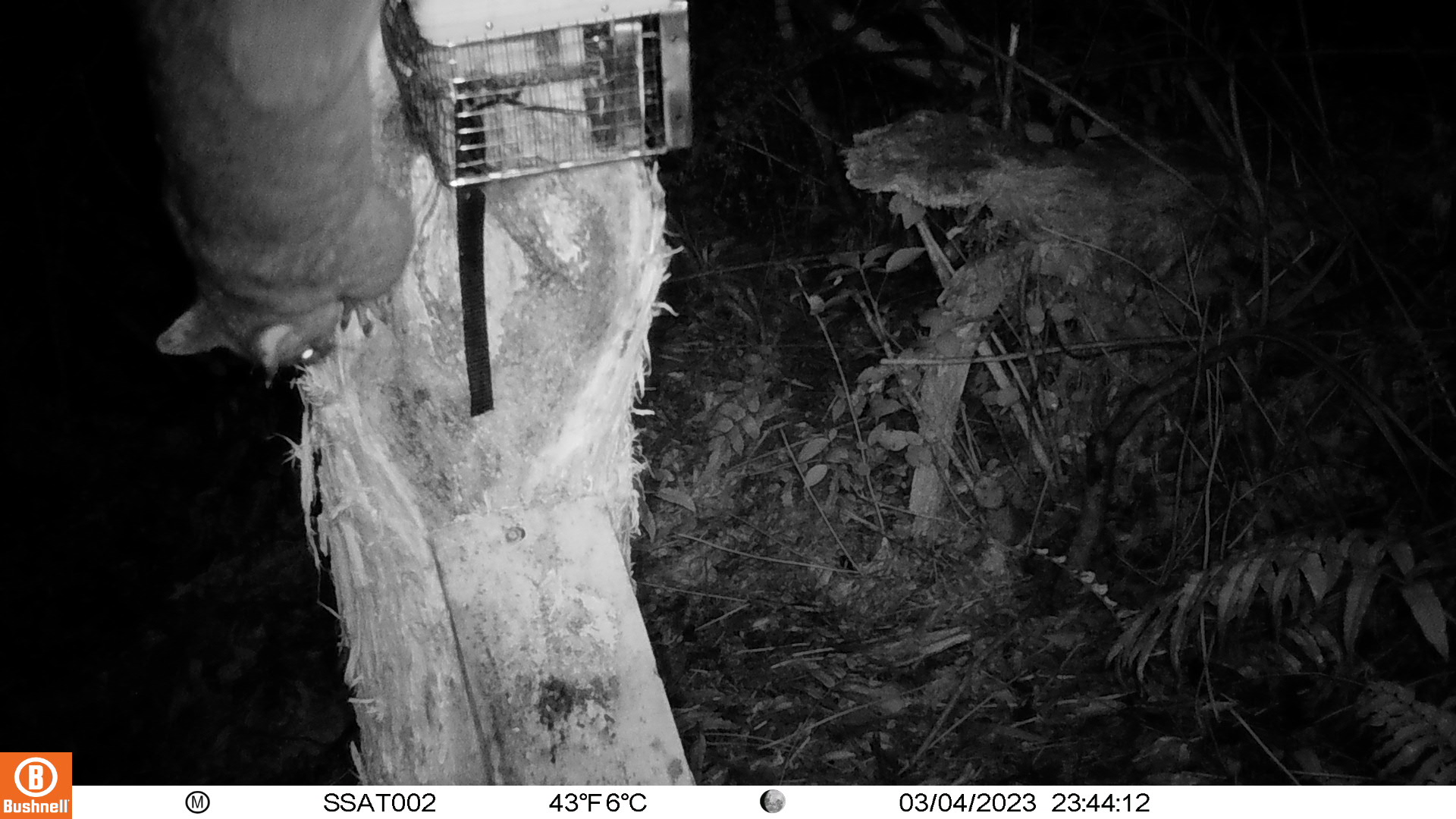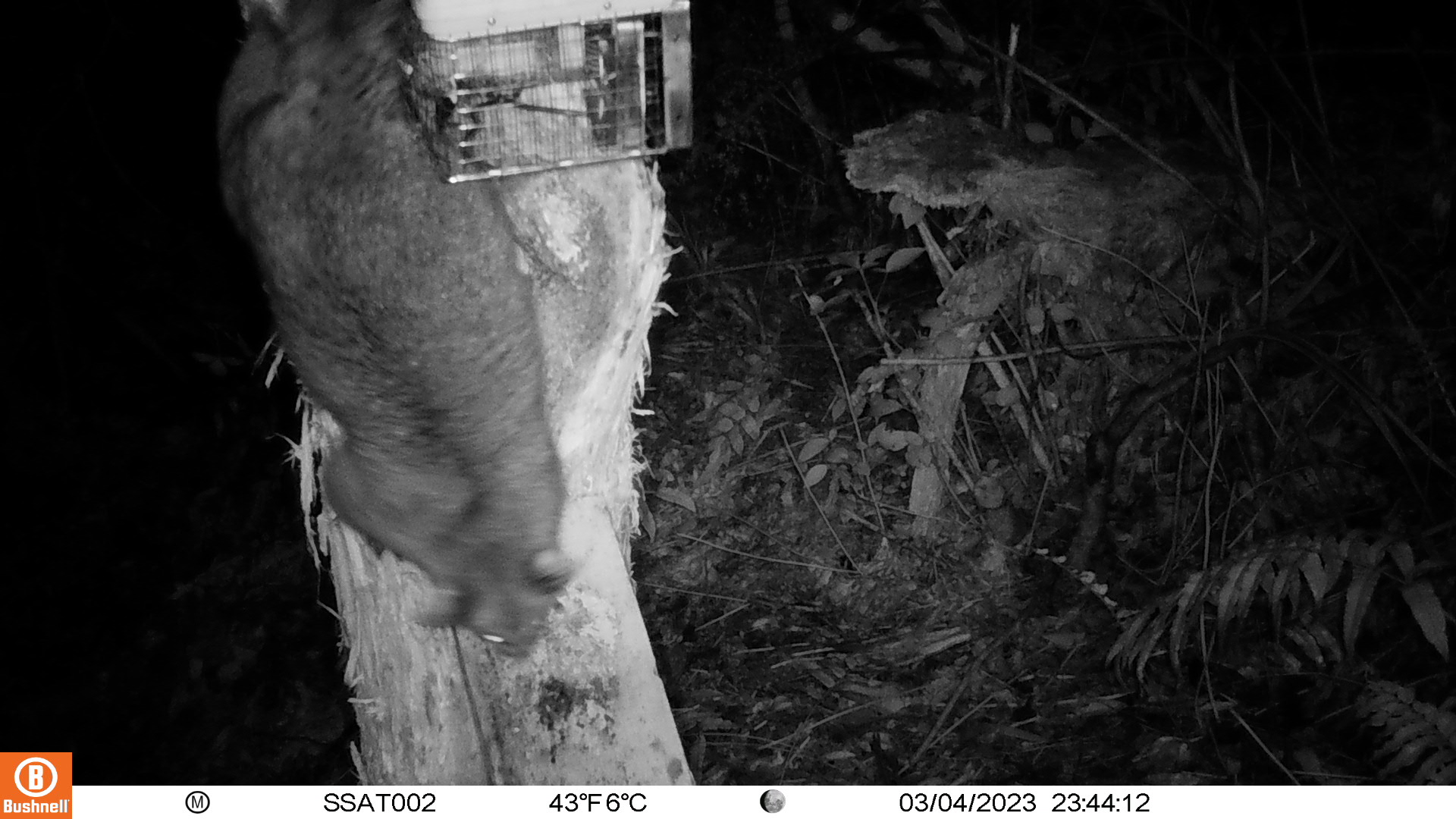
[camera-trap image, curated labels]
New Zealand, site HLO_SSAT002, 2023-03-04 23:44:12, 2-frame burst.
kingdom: Animalia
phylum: Chordata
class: Mammalia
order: Diprotodontia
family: Phalangeridae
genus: Trichosurus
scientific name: Trichosurus vulpecula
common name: common brushtail possum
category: possum